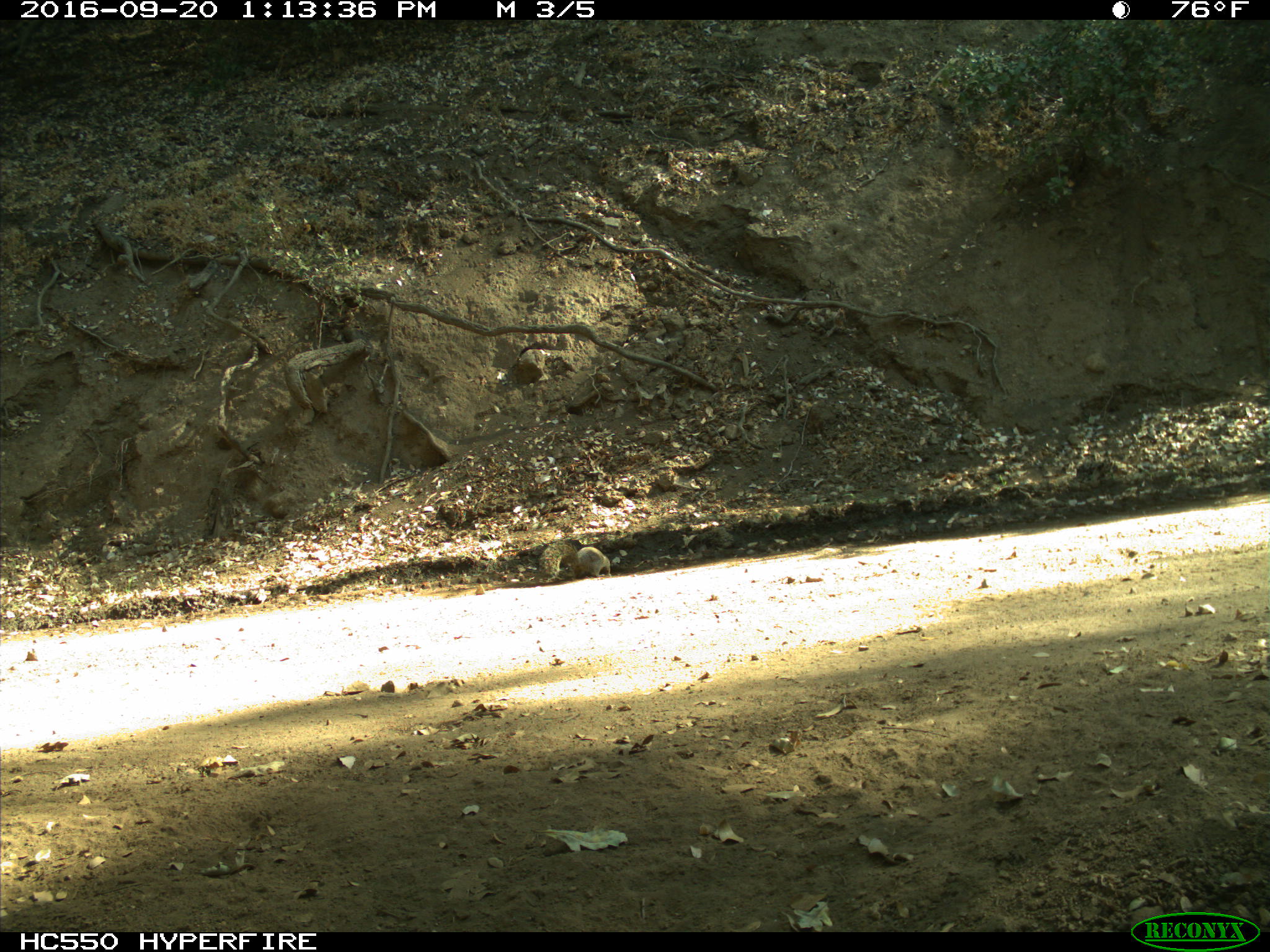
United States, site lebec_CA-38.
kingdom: Animalia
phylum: Chordata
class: Mammalia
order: Rodentia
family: Sciuridae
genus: Otospermophilus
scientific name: Otospermophilus beecheyi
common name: california ground squirrel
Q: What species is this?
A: Otospermophilus beecheyi (california ground squirrel).